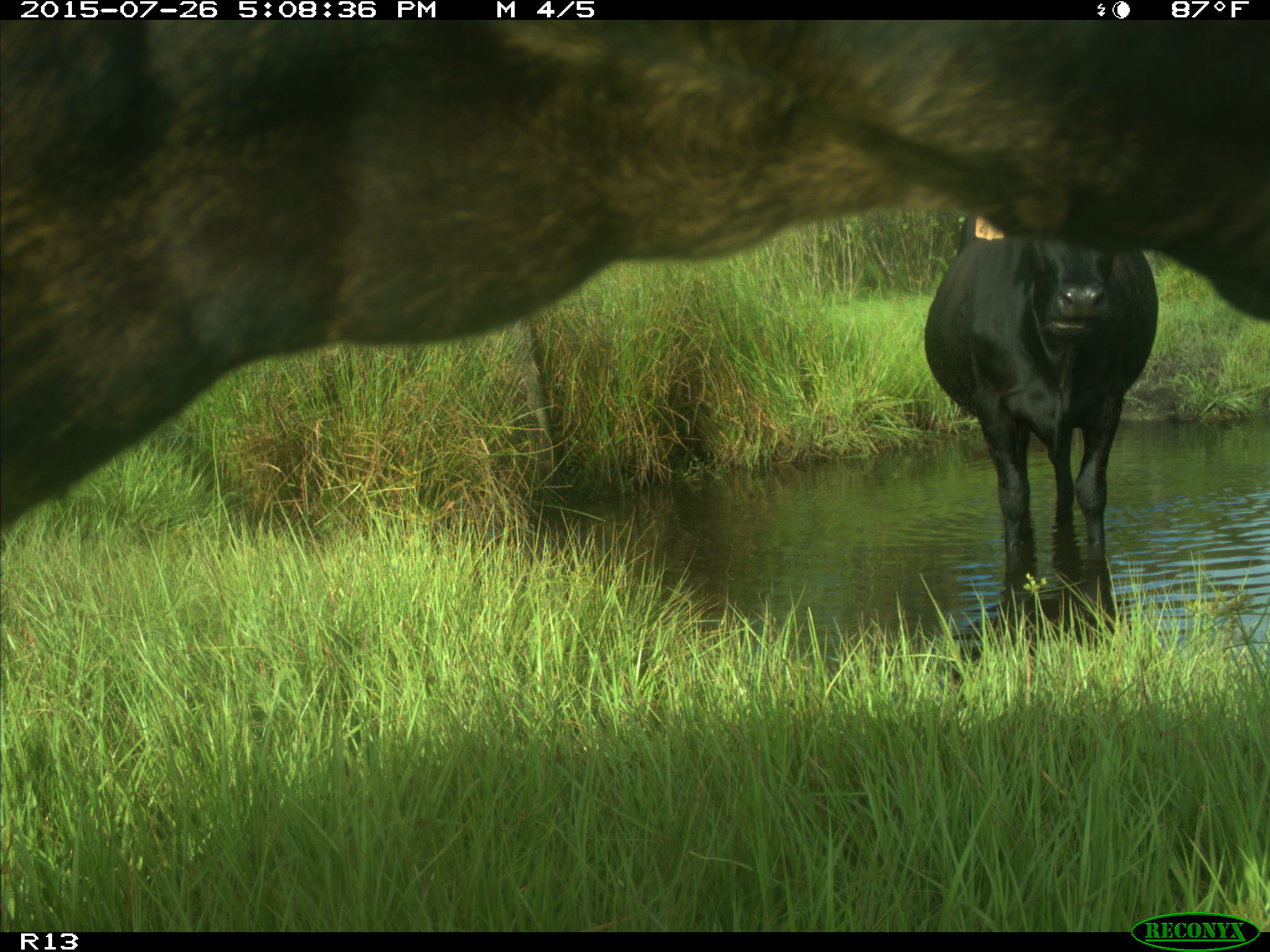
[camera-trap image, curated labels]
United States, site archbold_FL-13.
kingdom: Animalia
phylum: Chordata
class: Mammalia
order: Artiodactyla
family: Bovidae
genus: Bos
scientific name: Bos taurus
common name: domestic cow